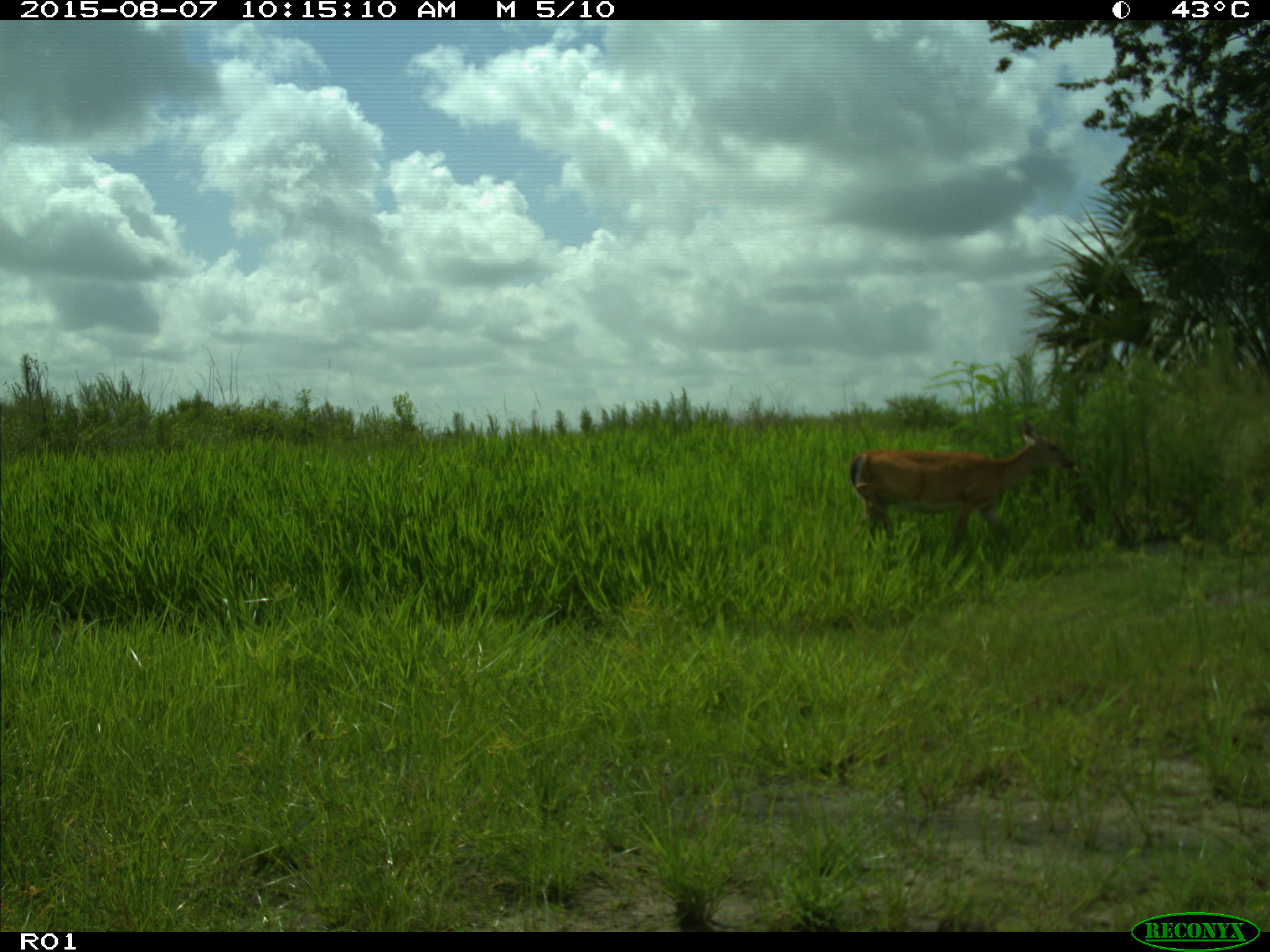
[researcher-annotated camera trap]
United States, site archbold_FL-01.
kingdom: Animalia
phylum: Chordata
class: Mammalia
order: Artiodactyla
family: Cervidae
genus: Odocoileus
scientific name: Odocoileus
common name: deer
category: unidentified deer